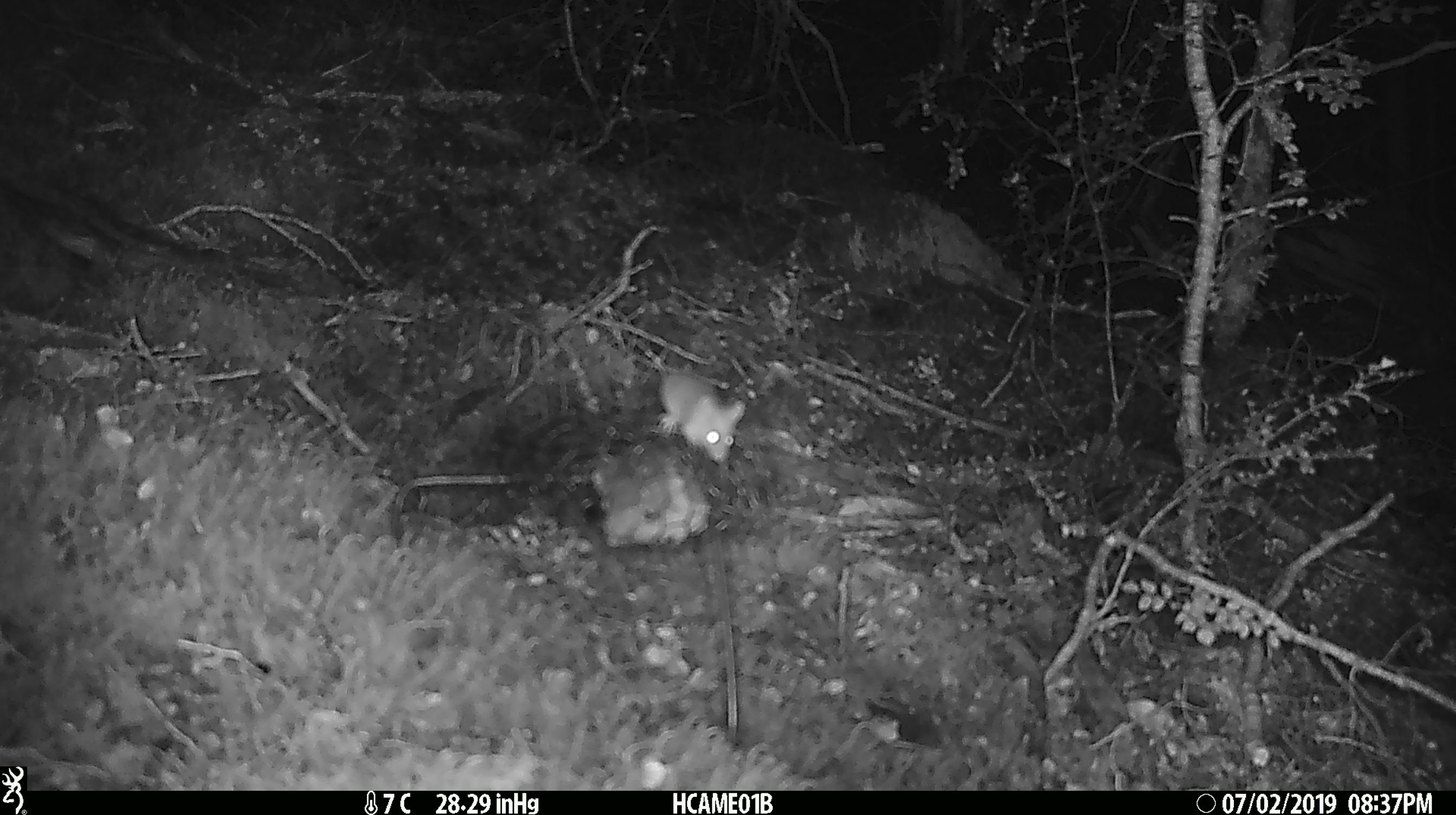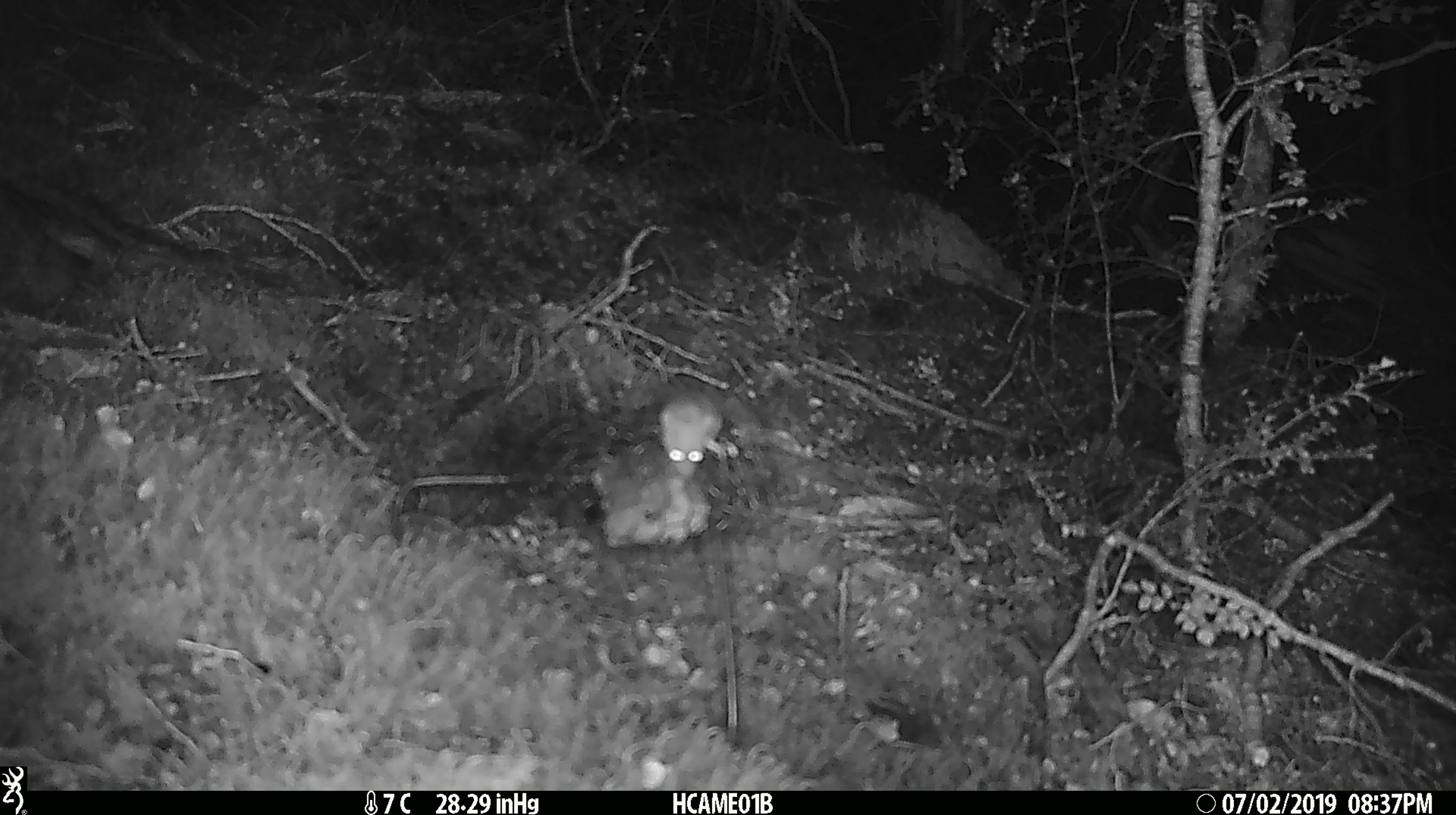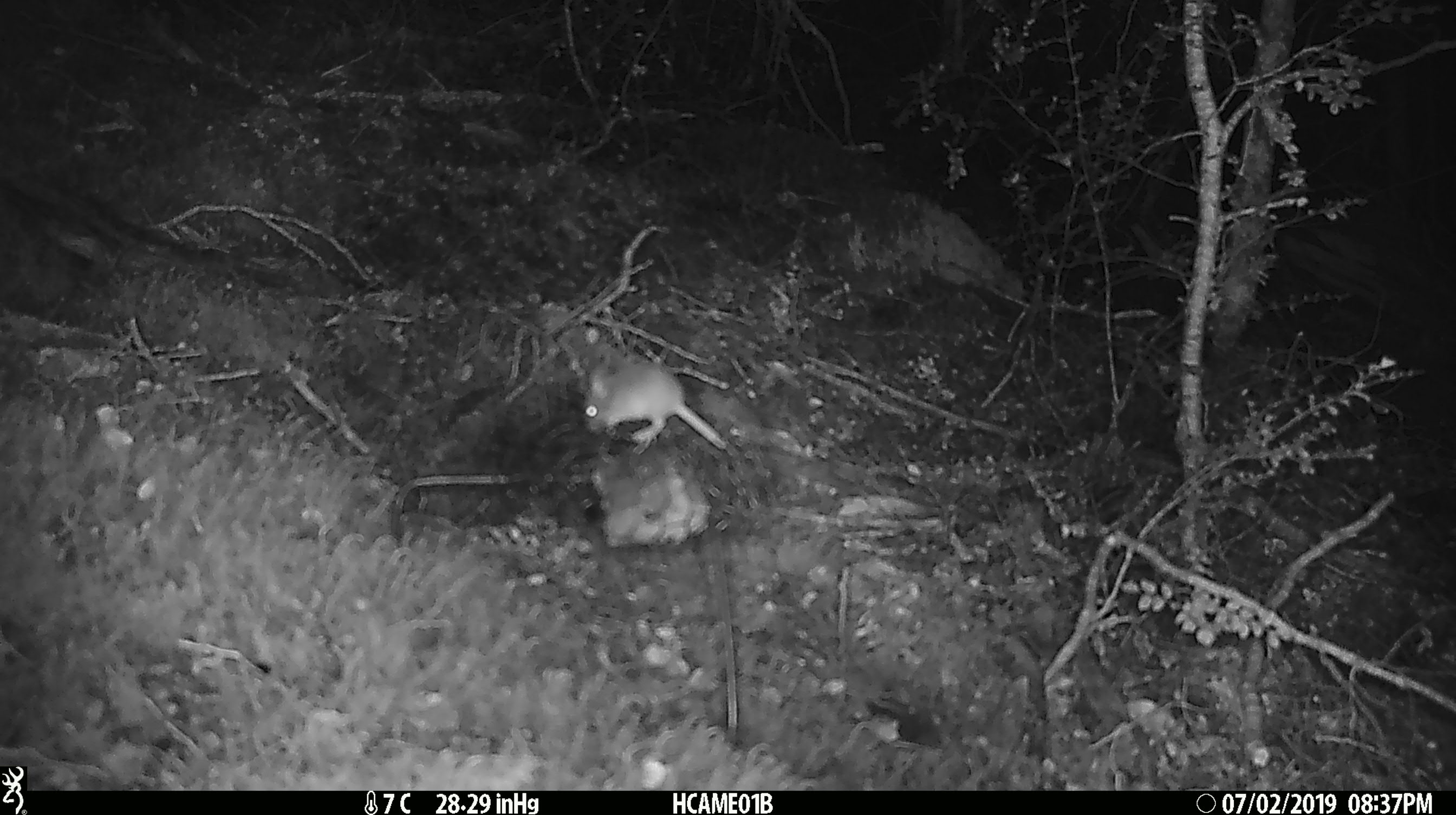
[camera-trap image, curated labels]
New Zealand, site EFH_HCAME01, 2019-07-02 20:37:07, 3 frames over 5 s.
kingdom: Animalia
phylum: Chordata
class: Mammalia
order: Rodentia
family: Muridae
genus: Mus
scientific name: Mus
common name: mouse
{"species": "mouse (Mus)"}